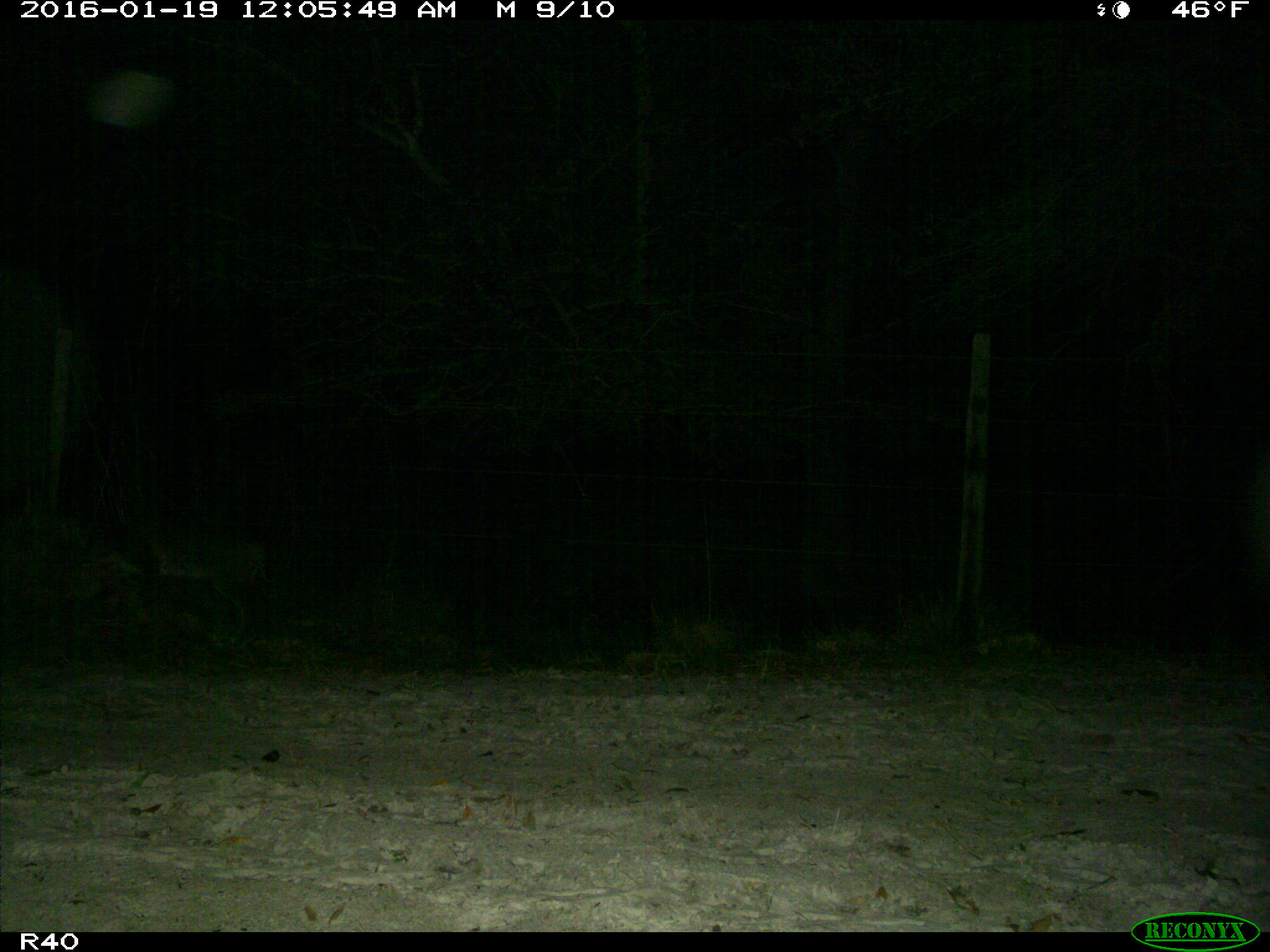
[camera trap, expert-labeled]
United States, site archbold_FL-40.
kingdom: Animalia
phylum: Chordata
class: Mammalia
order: Carnivora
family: Felidae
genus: Lynx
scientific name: Lynx rufus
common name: bobcat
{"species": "Lynx rufus (bobcat)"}